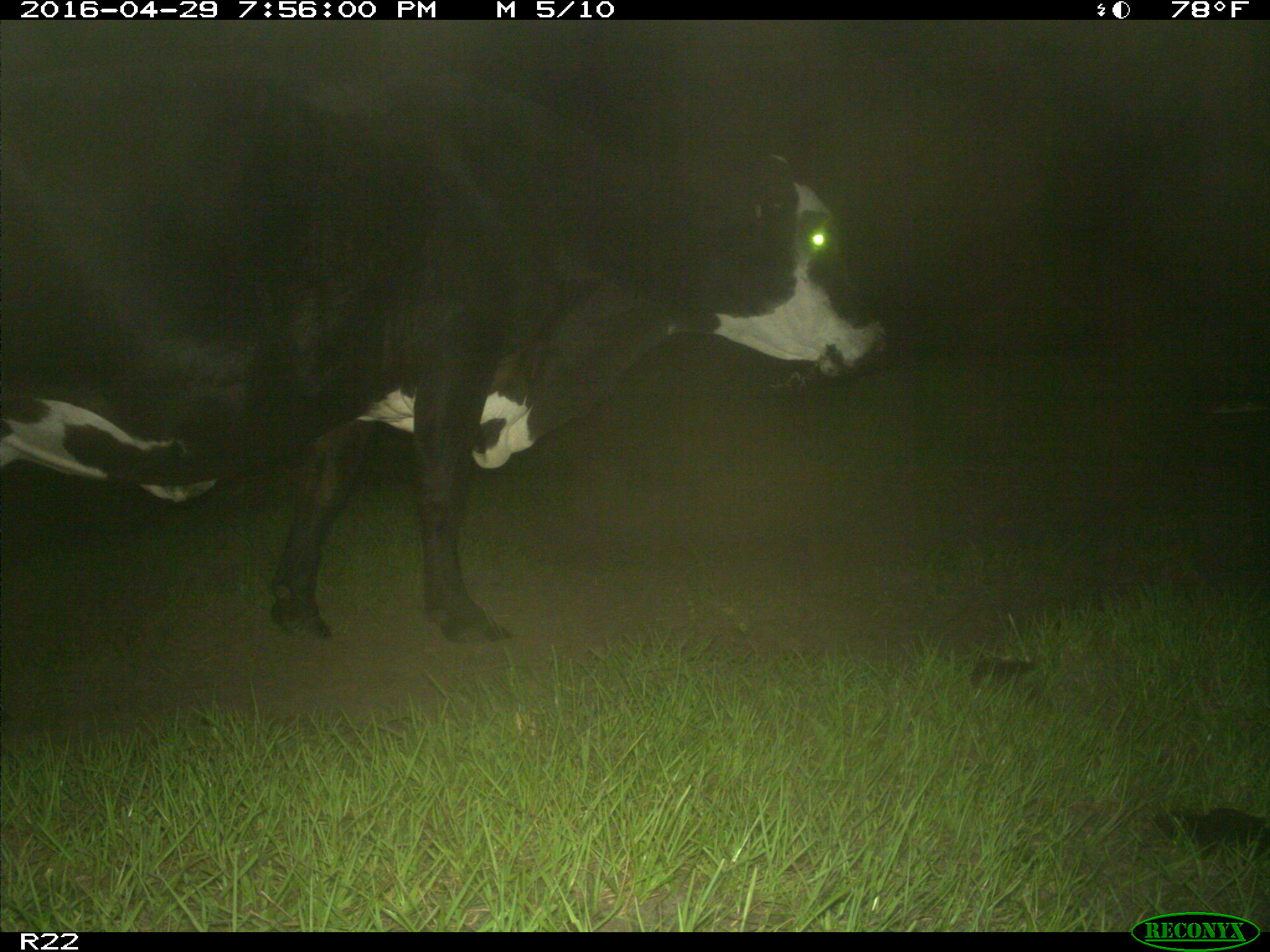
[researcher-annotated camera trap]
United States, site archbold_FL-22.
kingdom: Animalia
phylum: Chordata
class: Mammalia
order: Artiodactyla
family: Bovidae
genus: Bos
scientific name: Bos taurus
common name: domestic cow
Bos taurus (domestic cow).